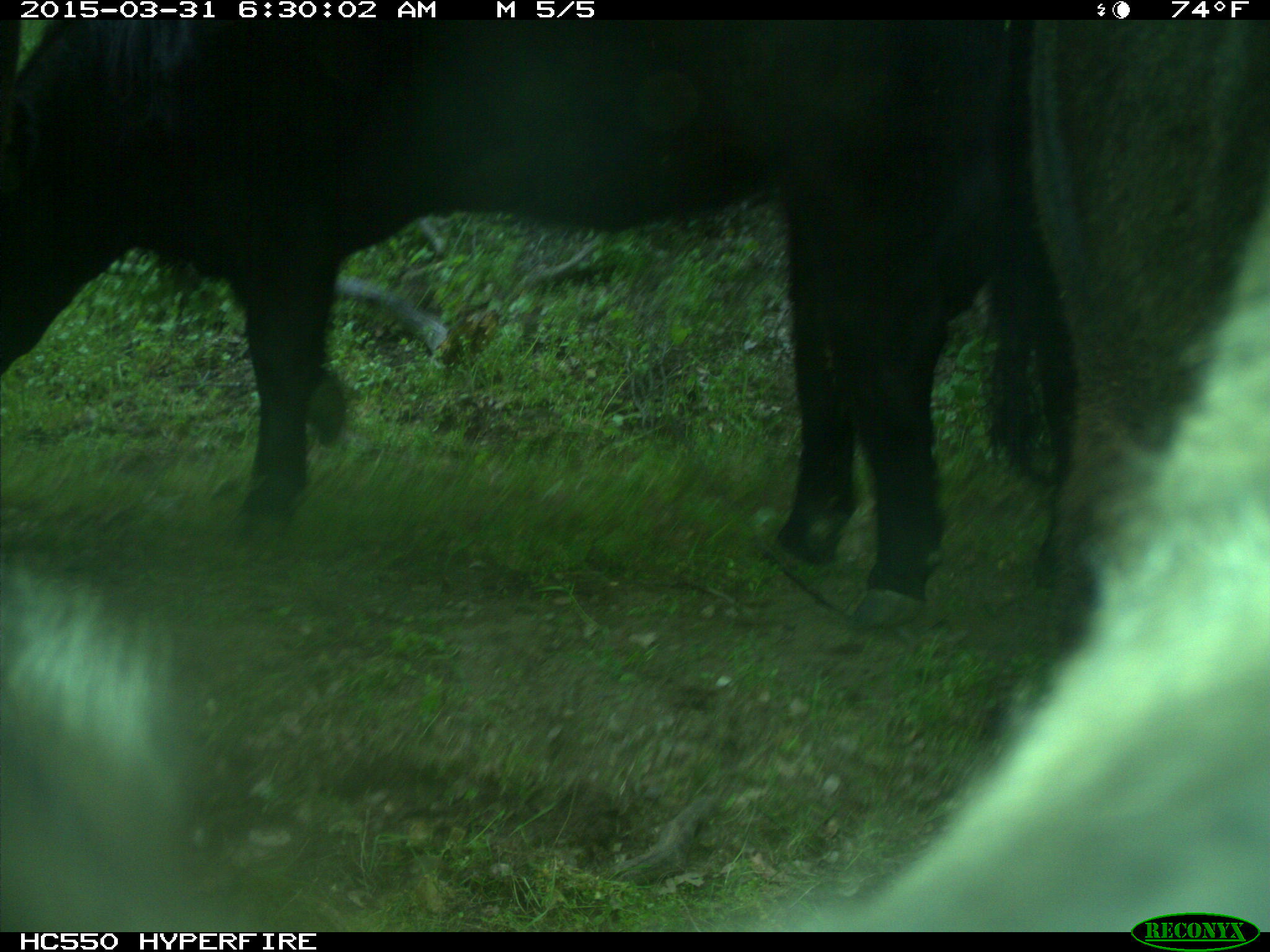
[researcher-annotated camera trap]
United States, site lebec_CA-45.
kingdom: Animalia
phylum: Chordata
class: Mammalia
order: Artiodactyla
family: Bovidae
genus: Bos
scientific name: Bos taurus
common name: domestic cow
Bos taurus (domestic cow).